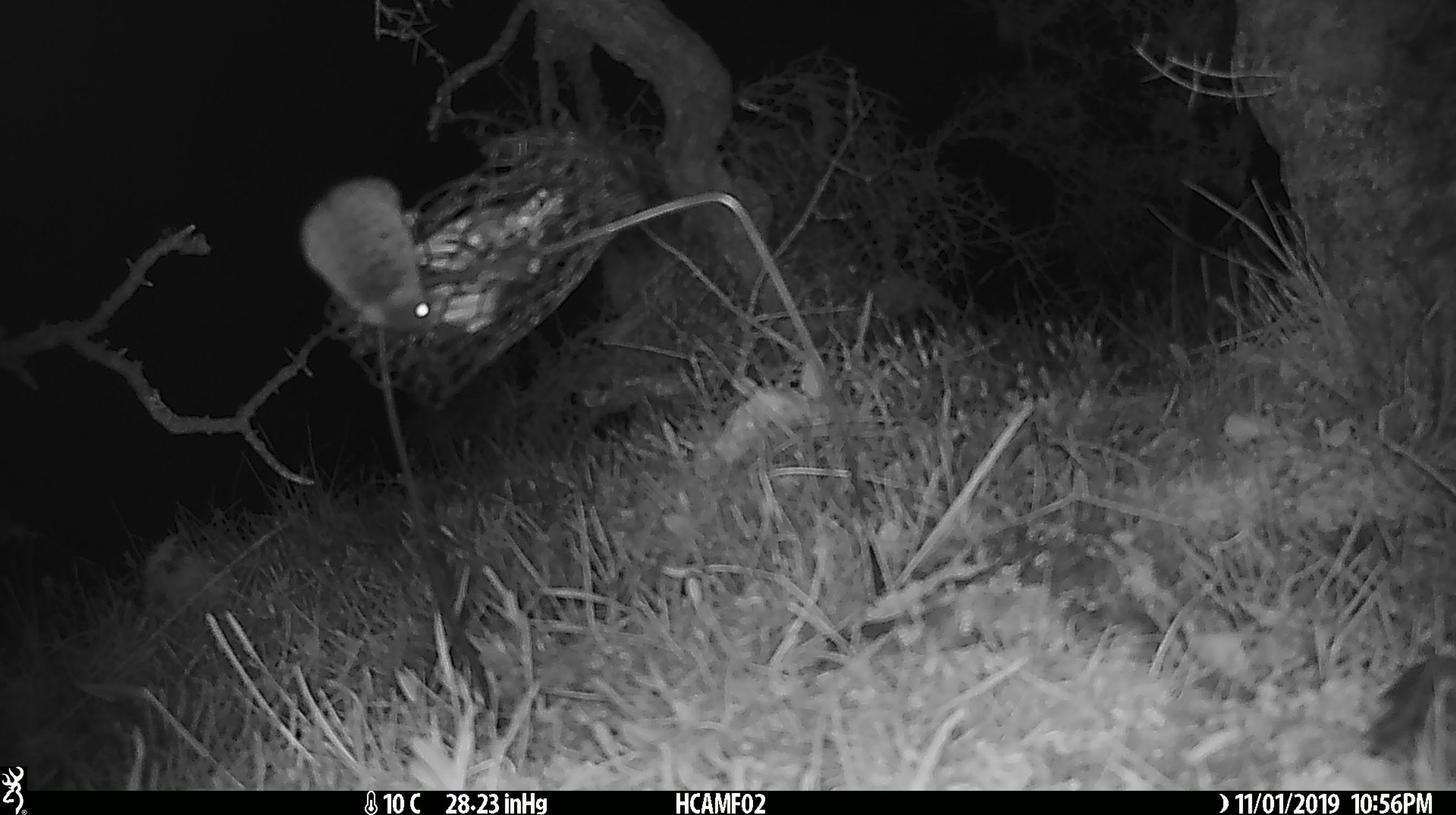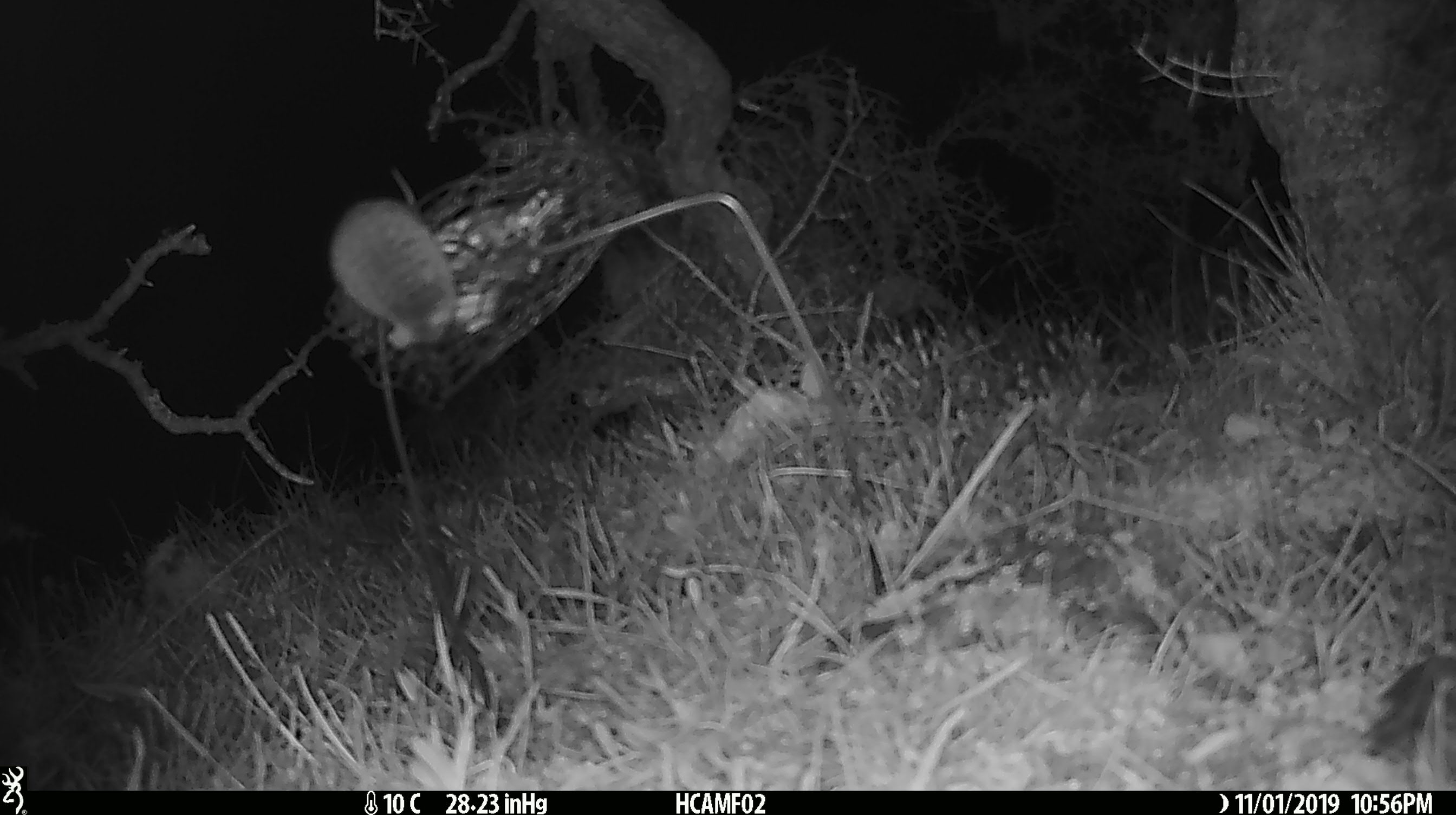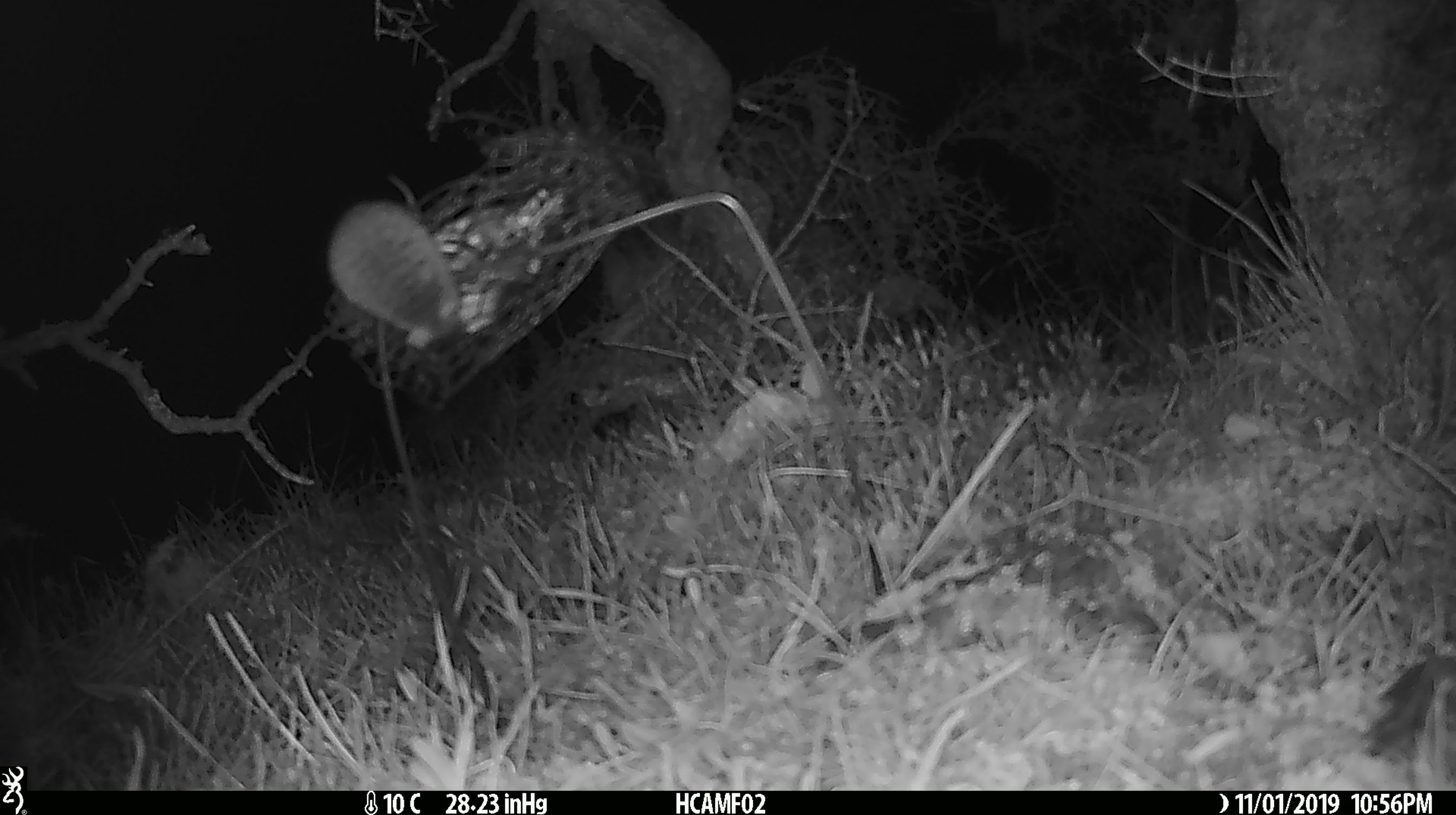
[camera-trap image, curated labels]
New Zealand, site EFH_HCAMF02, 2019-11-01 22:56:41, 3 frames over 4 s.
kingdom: Animalia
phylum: Chordata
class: Mammalia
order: Rodentia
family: Muridae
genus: Mus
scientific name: Mus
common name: mouse